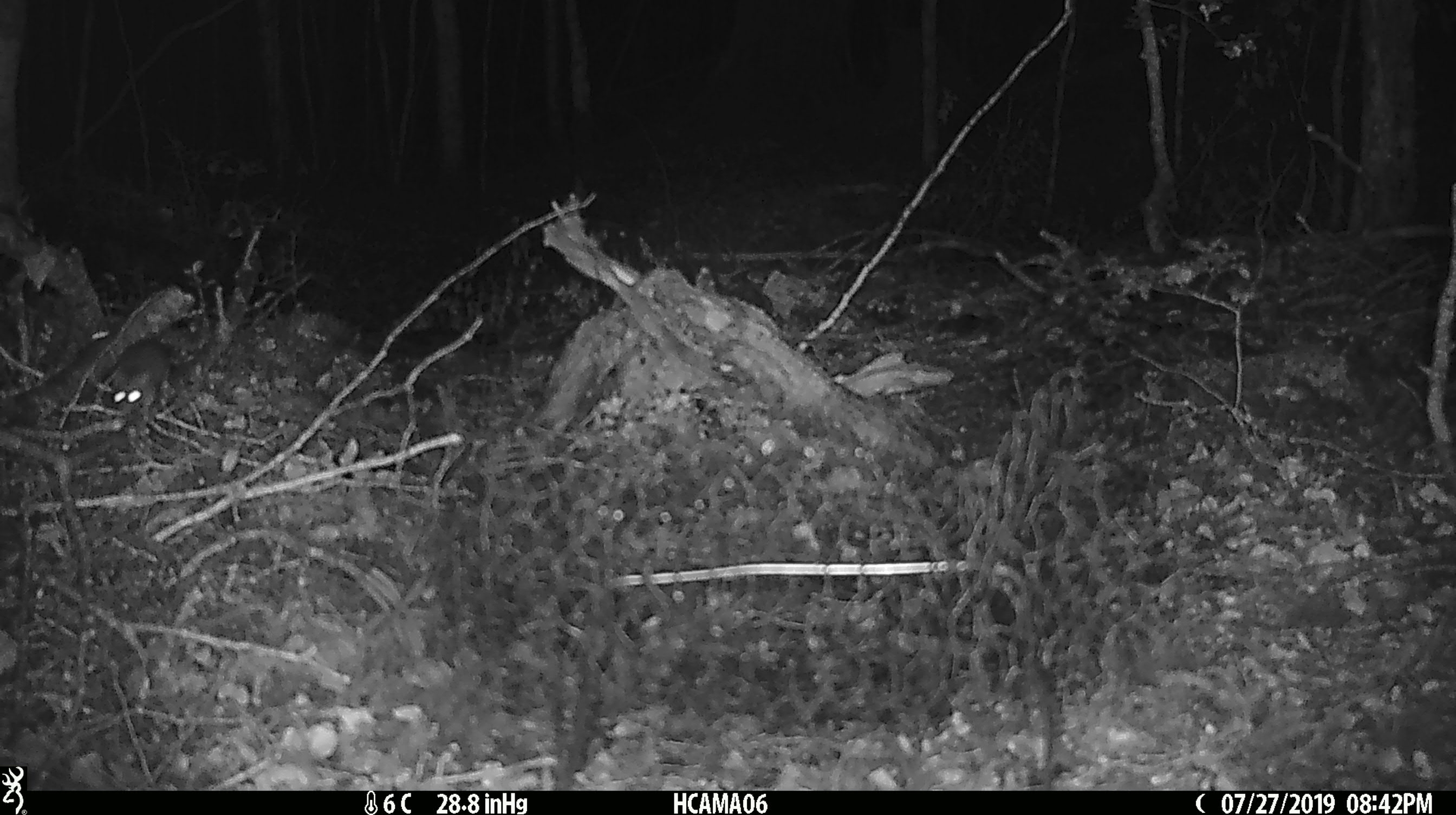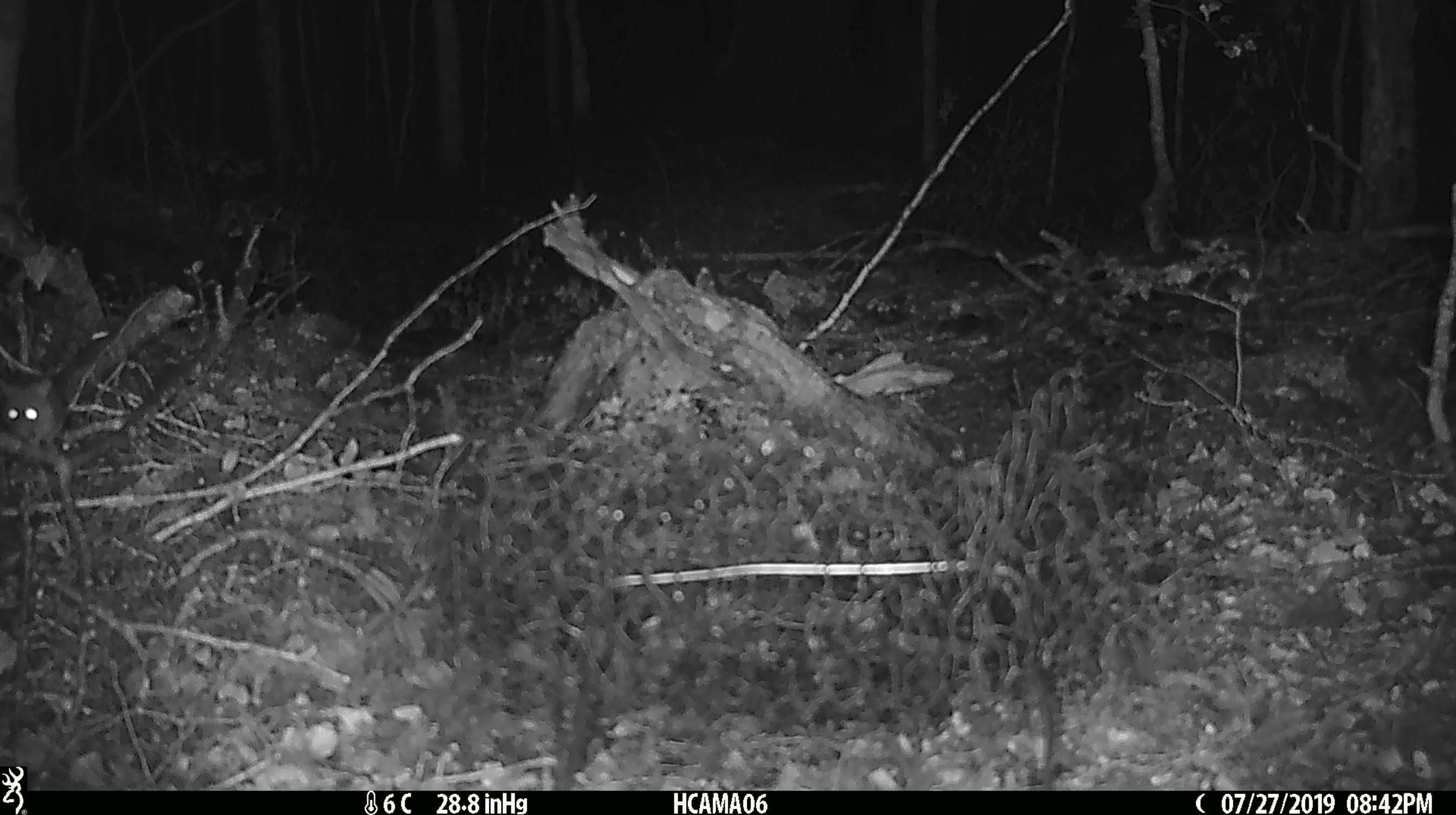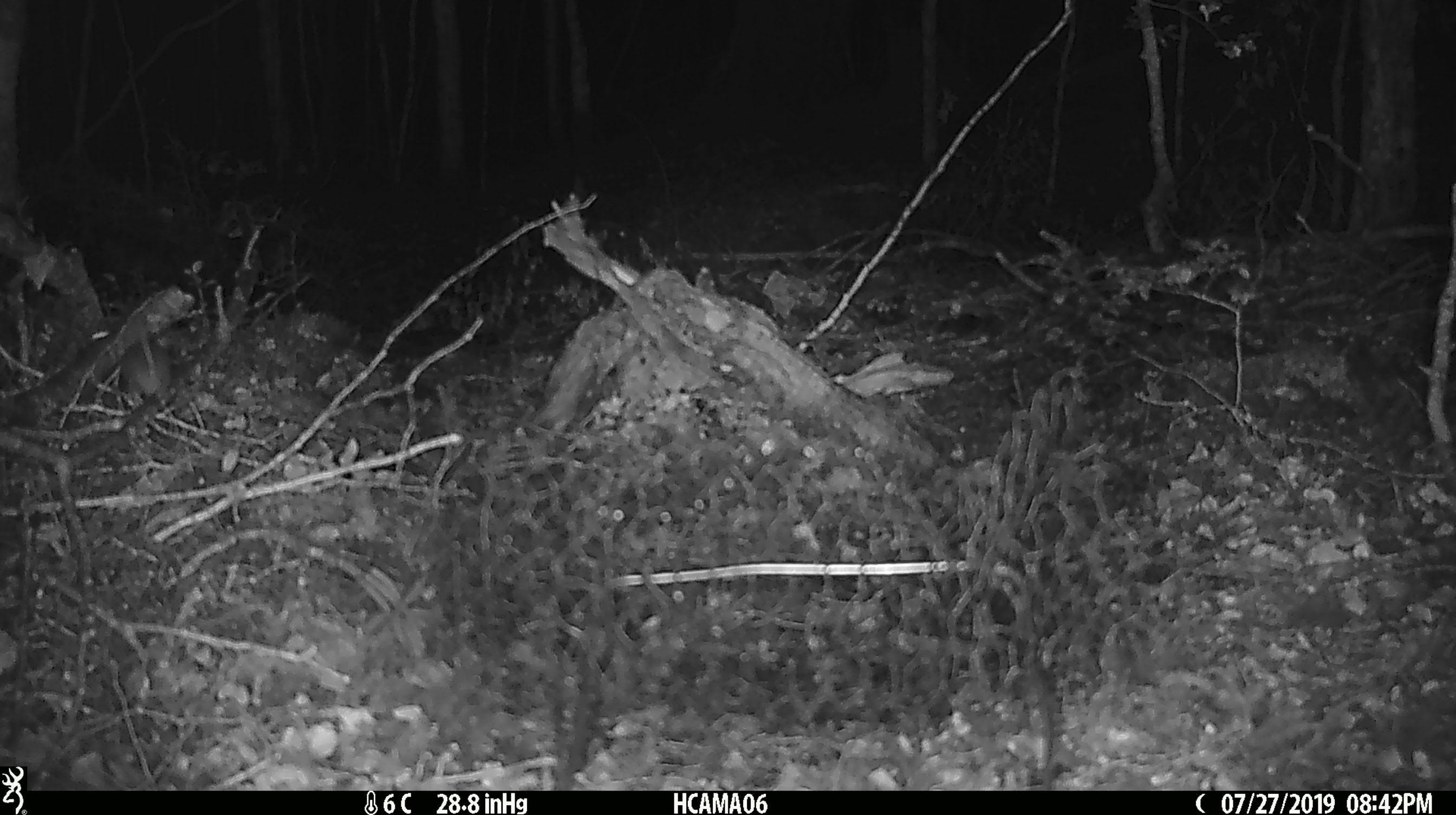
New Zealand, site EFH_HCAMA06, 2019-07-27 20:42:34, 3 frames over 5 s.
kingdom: Animalia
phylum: Chordata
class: Mammalia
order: Rodentia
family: Muridae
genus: Mus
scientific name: Mus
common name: mouse